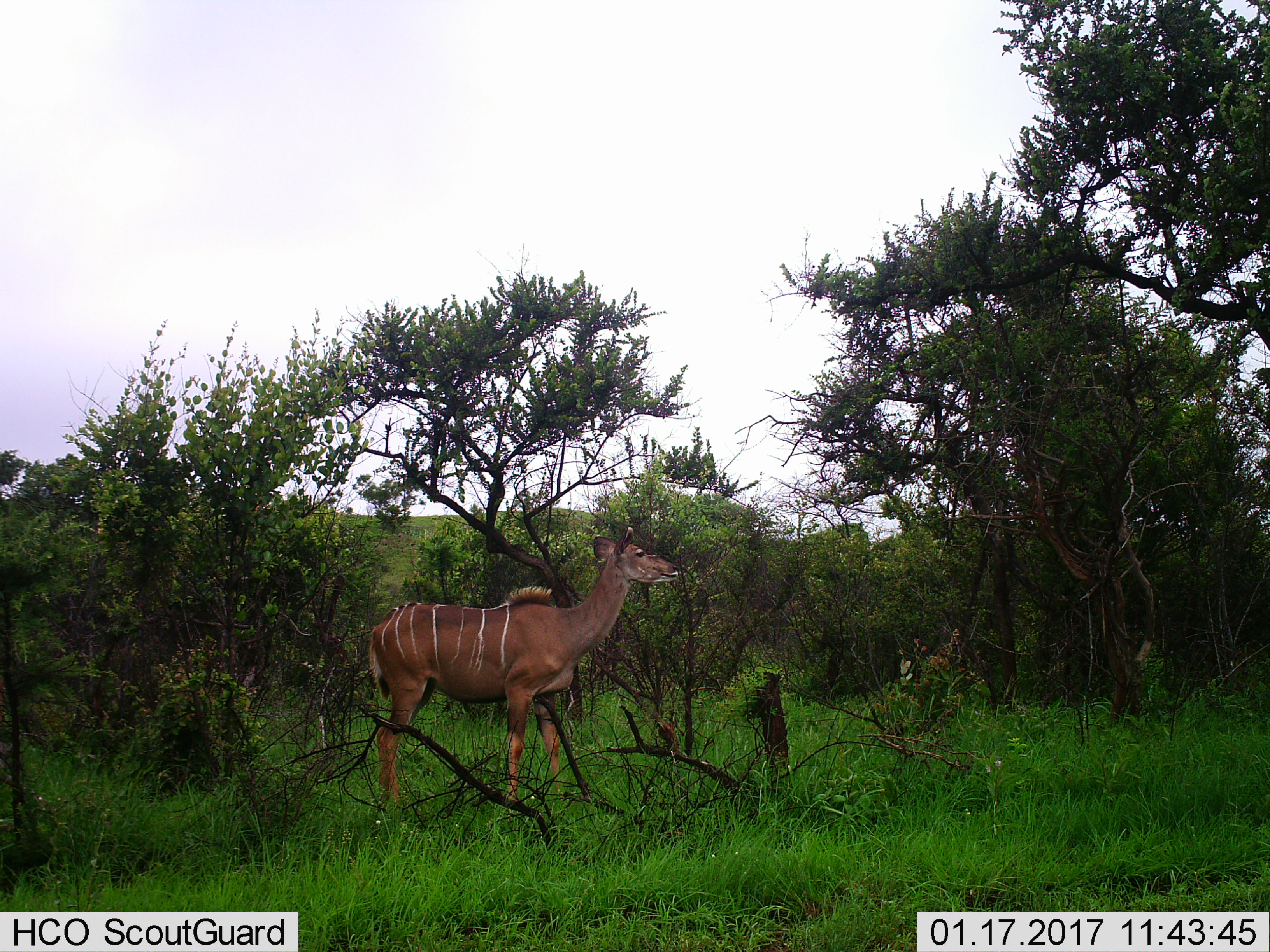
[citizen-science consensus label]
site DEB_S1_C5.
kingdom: Animalia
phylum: Chordata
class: Mammalia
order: Artiodactyla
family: Bovidae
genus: Tragelaphus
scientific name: Tragelaphus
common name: kudu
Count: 1.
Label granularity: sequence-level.